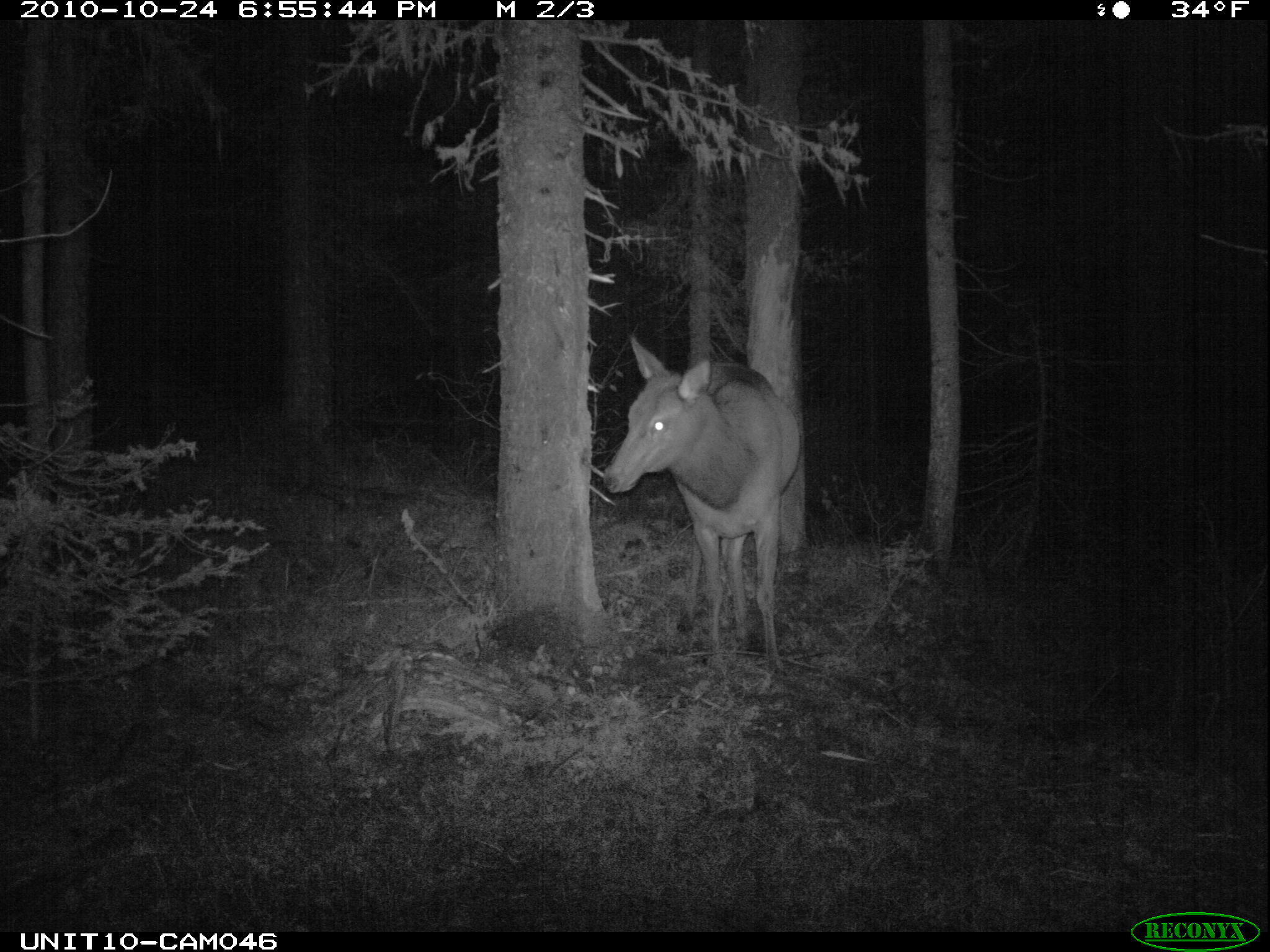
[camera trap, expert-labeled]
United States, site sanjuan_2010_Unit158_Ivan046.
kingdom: Animalia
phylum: Chordata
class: Mammalia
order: Artiodactyla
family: Cervidae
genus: Cervus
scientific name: Cervus elaphus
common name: red deer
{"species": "Cervus elaphus (red deer)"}